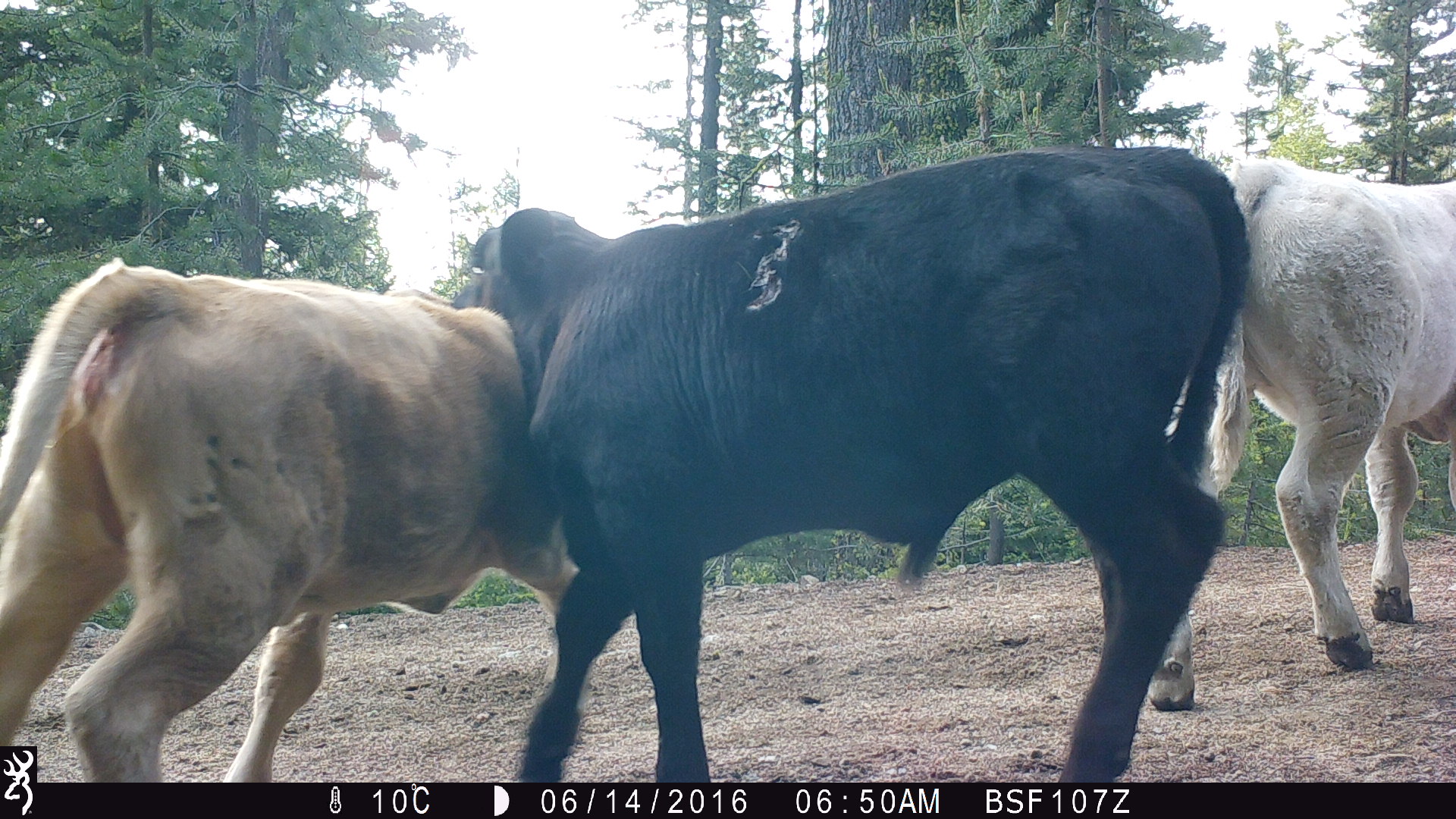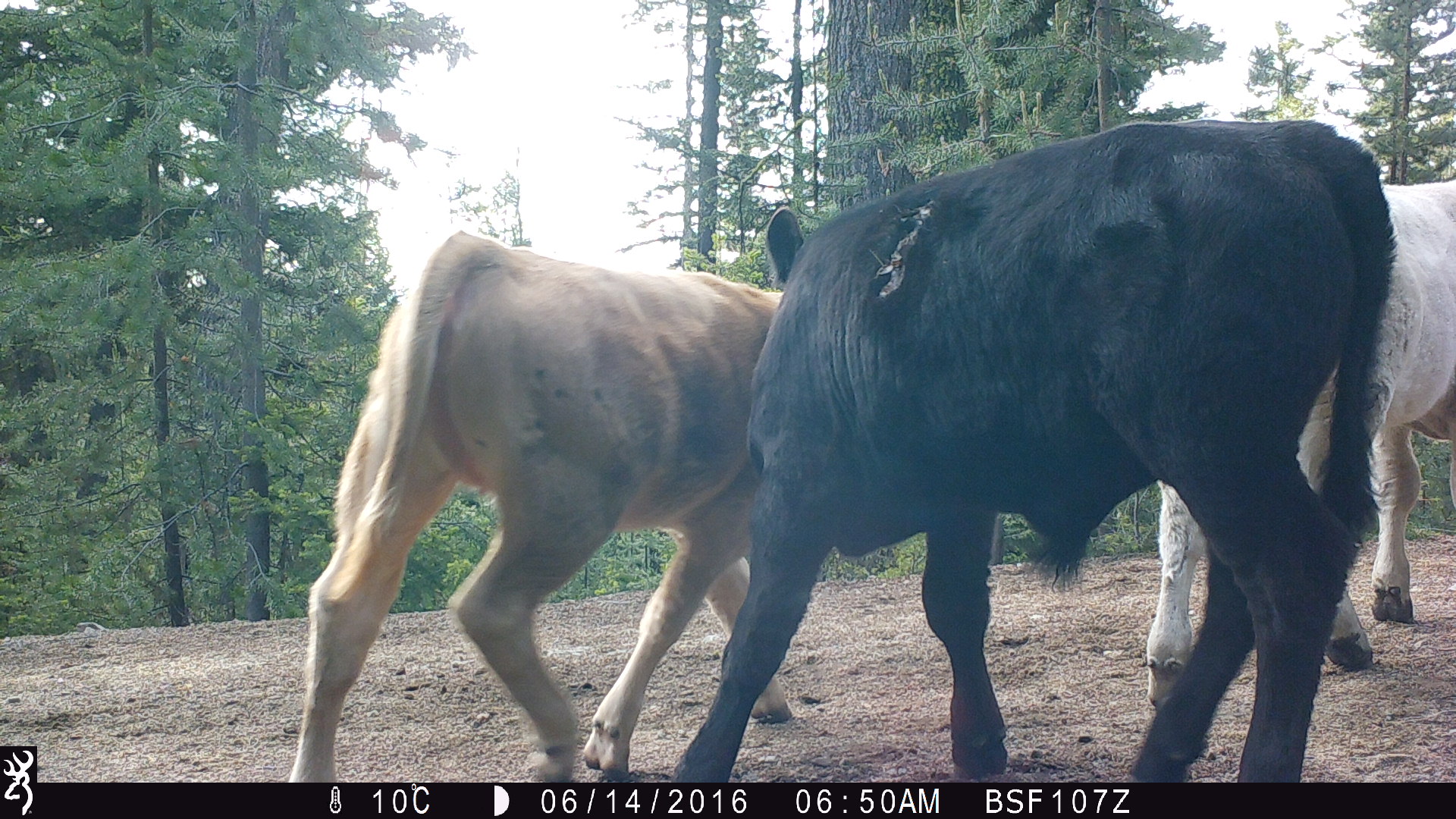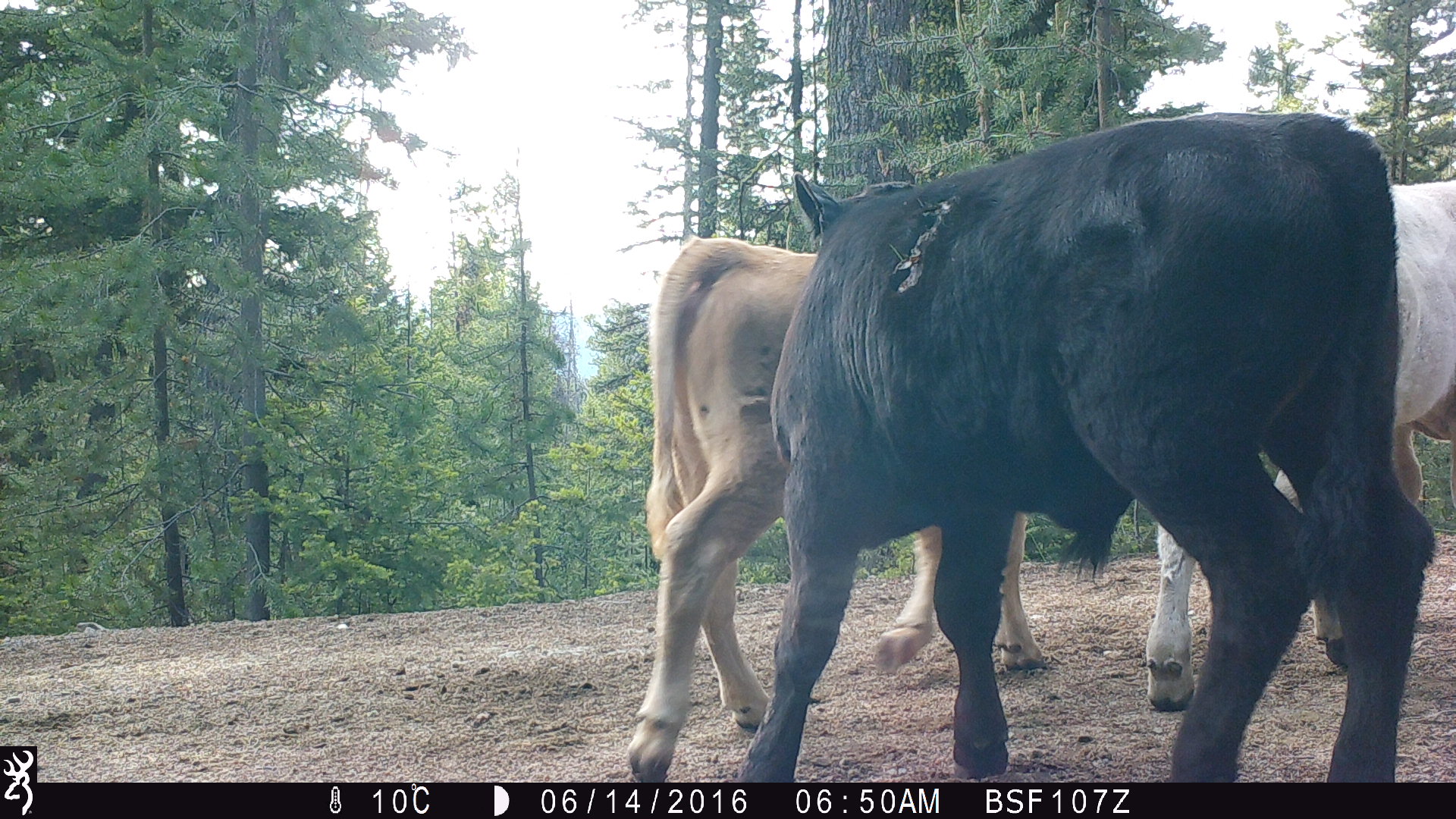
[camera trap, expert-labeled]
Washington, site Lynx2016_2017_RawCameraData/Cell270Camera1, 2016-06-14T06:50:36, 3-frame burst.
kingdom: Animalia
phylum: Chordata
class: Mammalia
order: Artiodactyla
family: Bovidae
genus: Bos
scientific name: Bos taurus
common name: domestic cattle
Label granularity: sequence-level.